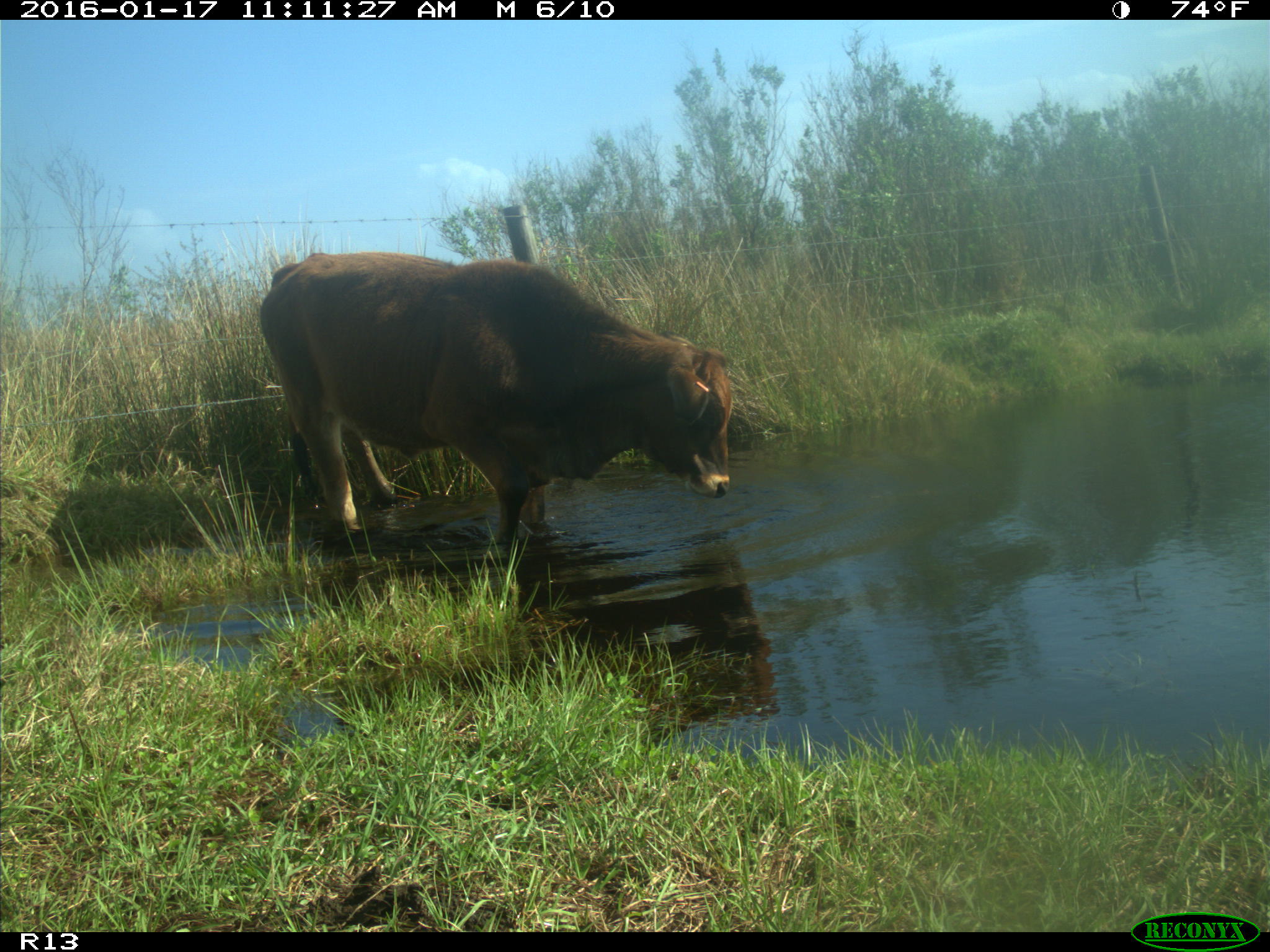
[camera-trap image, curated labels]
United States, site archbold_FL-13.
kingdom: Animalia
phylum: Chordata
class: Mammalia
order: Artiodactyla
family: Bovidae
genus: Bos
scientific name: Bos taurus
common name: domestic cow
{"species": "Bos taurus (domestic cow)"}